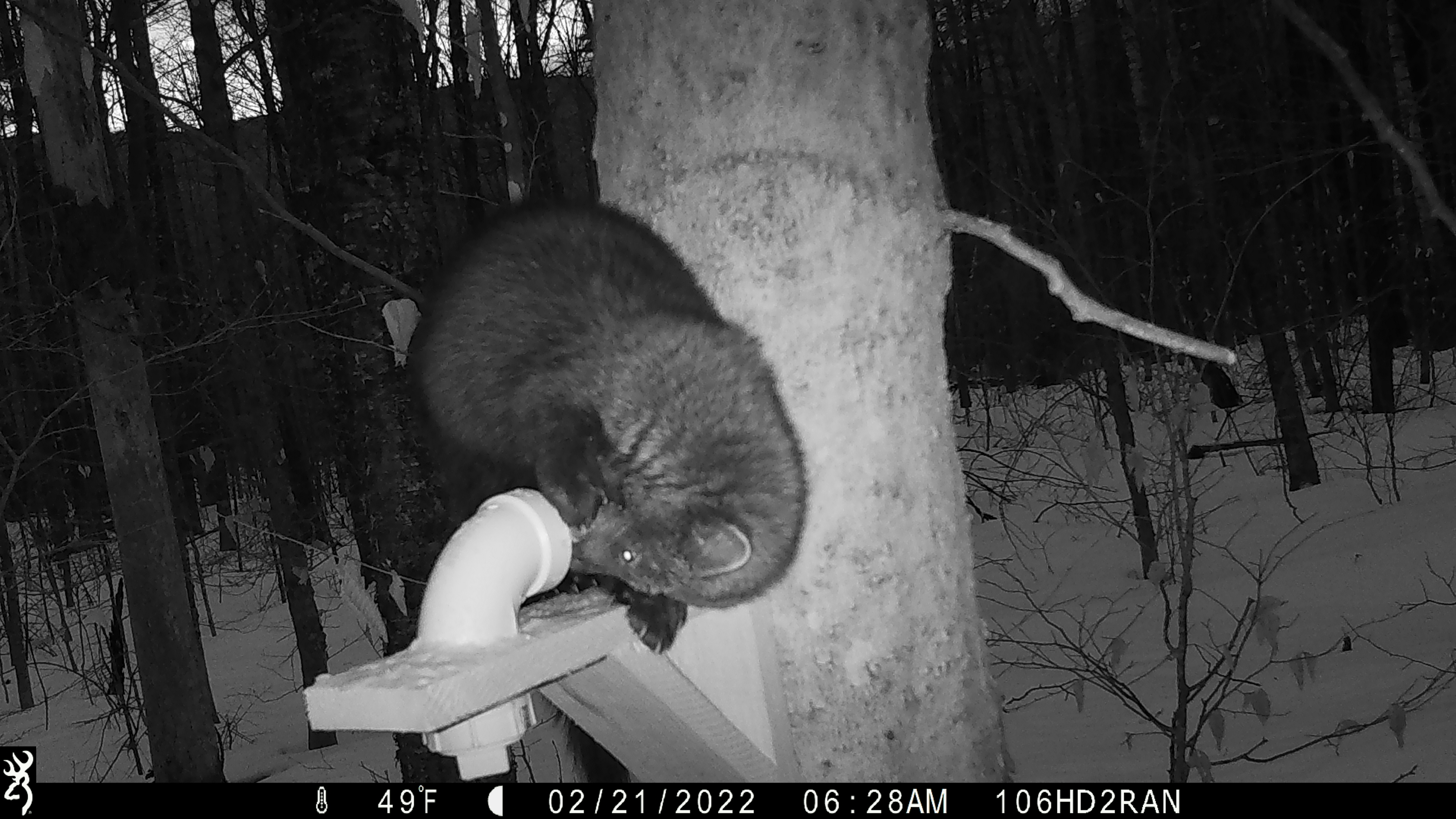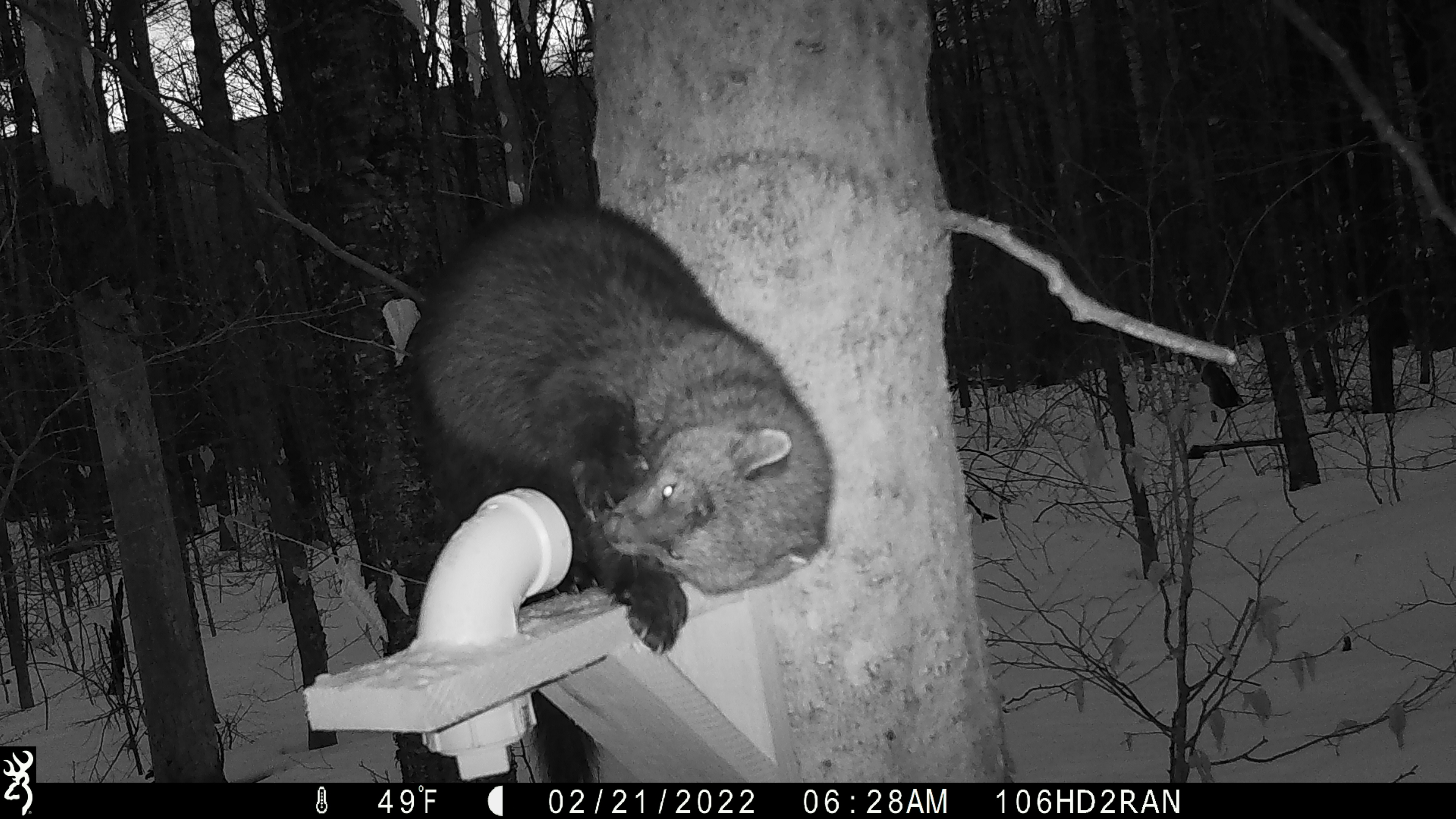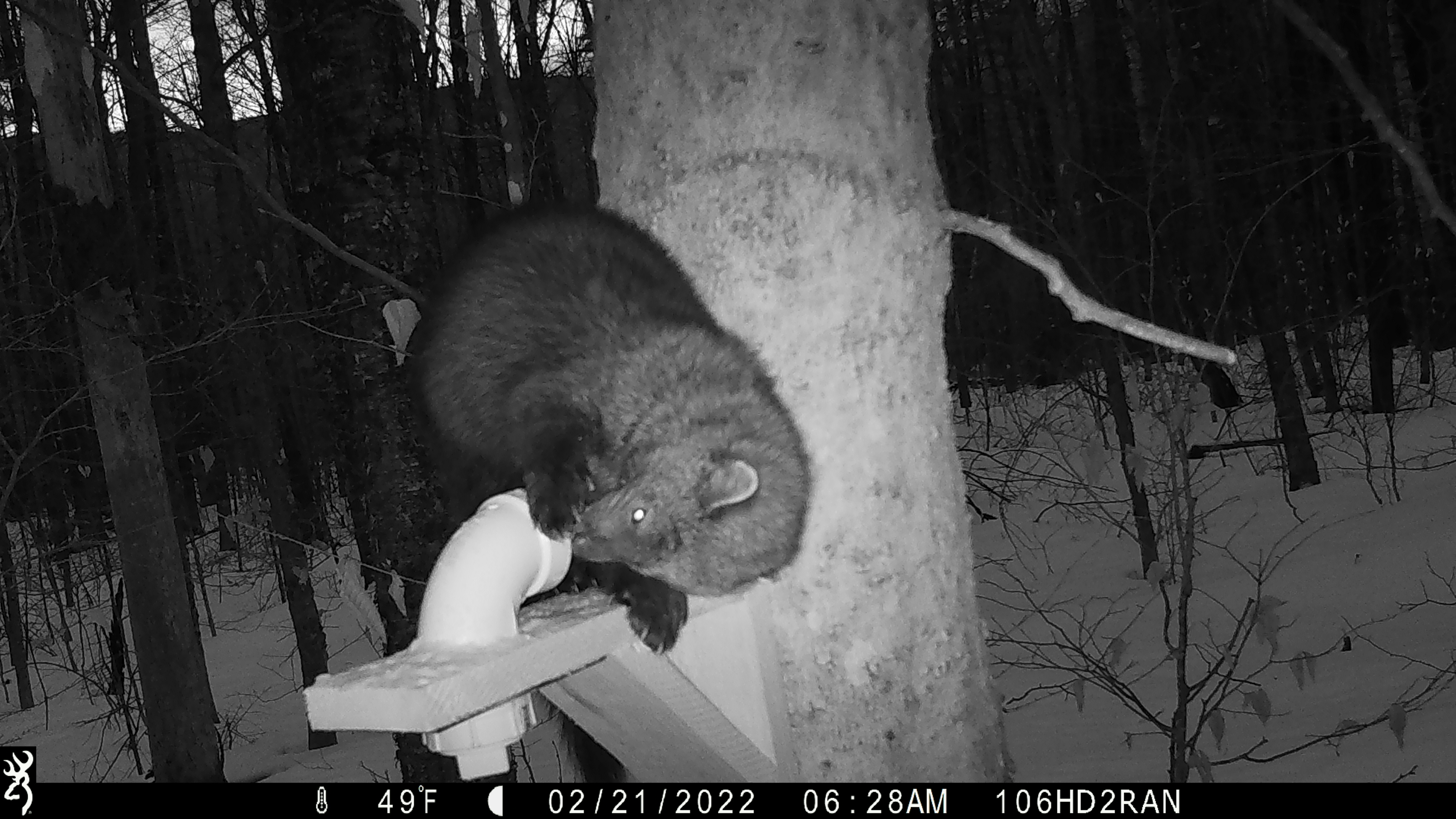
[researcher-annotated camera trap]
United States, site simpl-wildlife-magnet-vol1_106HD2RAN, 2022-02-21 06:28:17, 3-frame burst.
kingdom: Animalia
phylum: Chordata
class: Mammalia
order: Carnivora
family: Mustelidae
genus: Pekania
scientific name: Pekania pennanti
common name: fisher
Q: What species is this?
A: Fisher (Pekania pennanti).